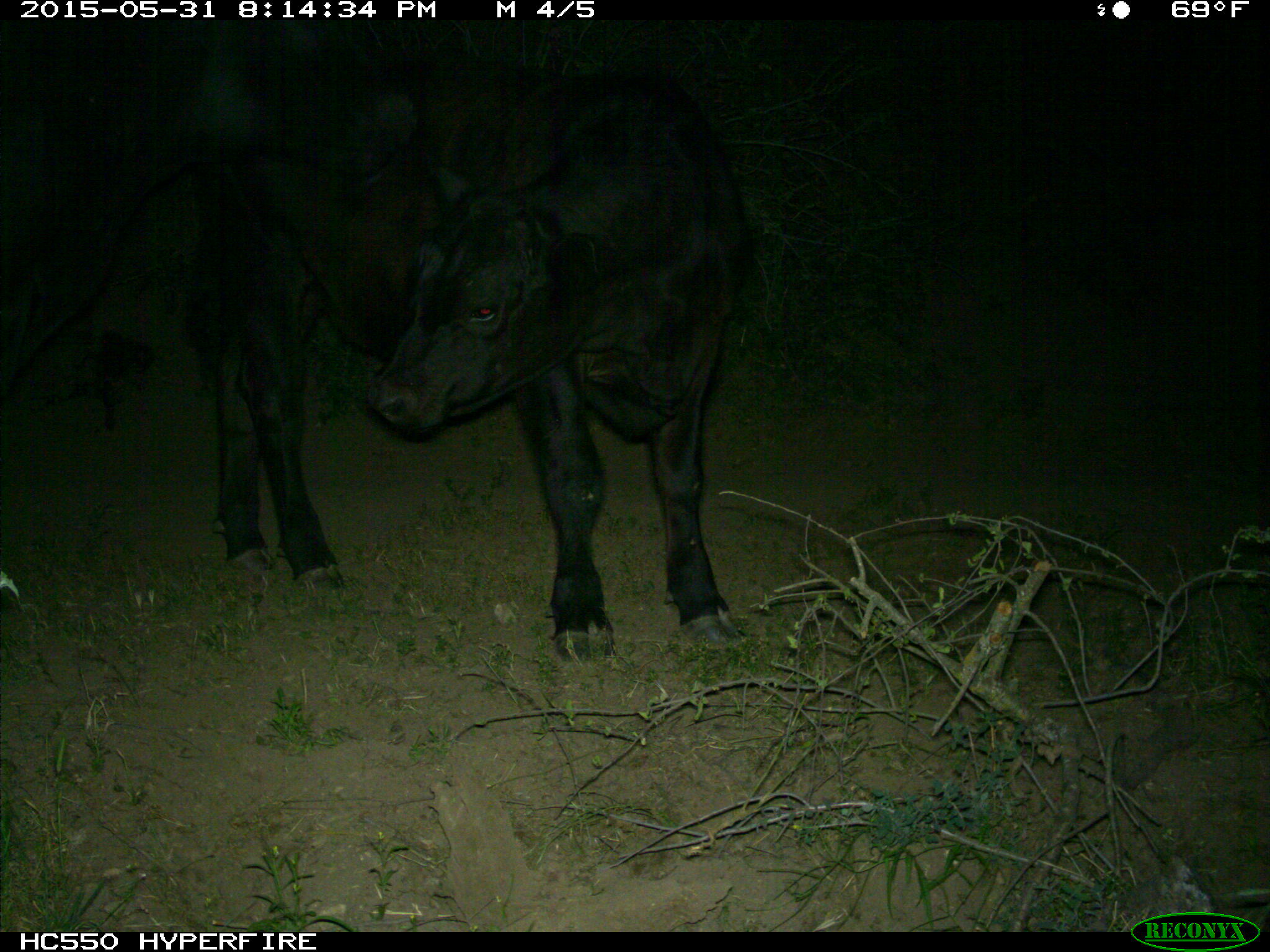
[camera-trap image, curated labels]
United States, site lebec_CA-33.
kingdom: Animalia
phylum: Chordata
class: Mammalia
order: Artiodactyla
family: Bovidae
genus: Bos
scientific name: Bos taurus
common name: domestic cow